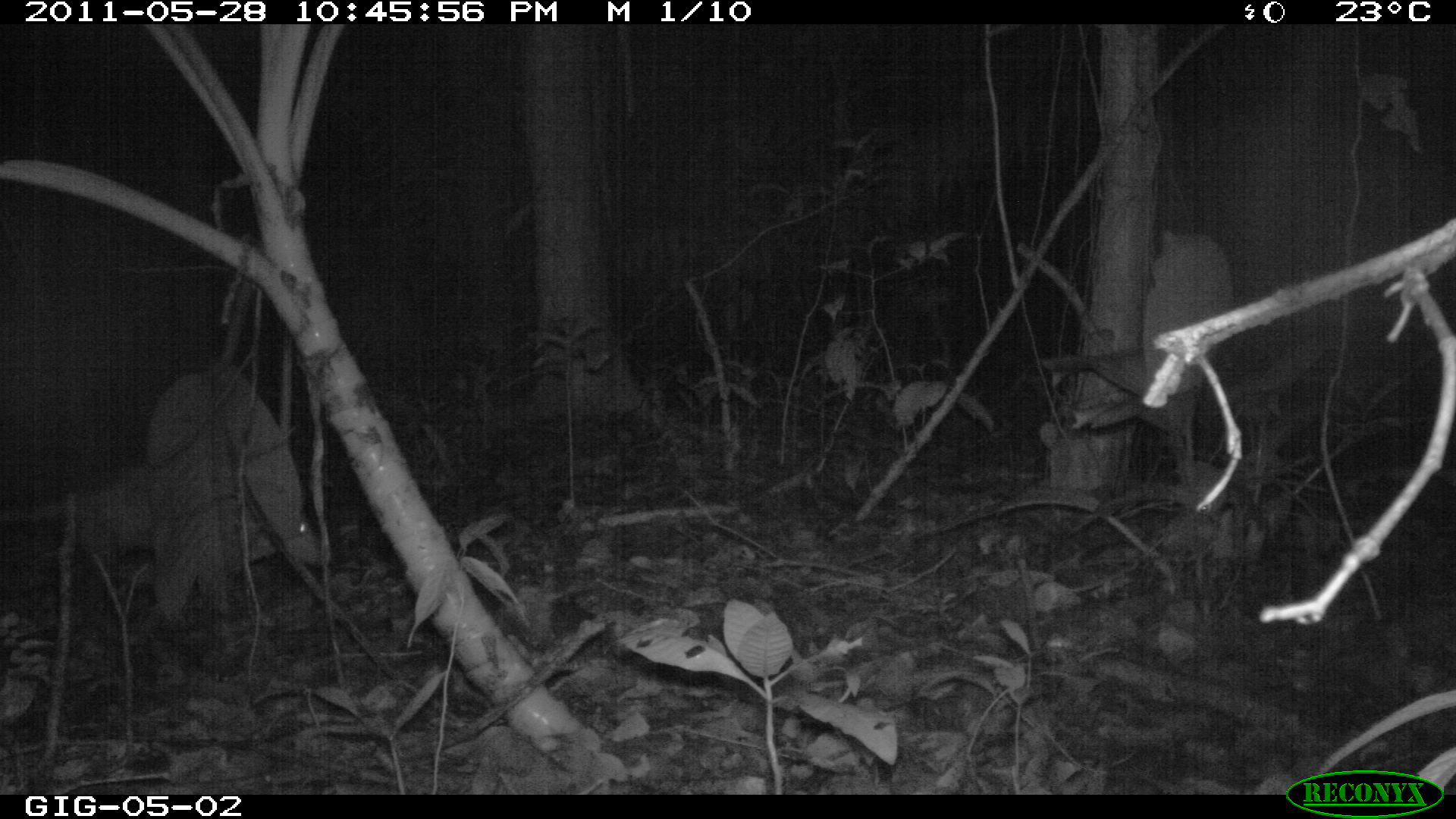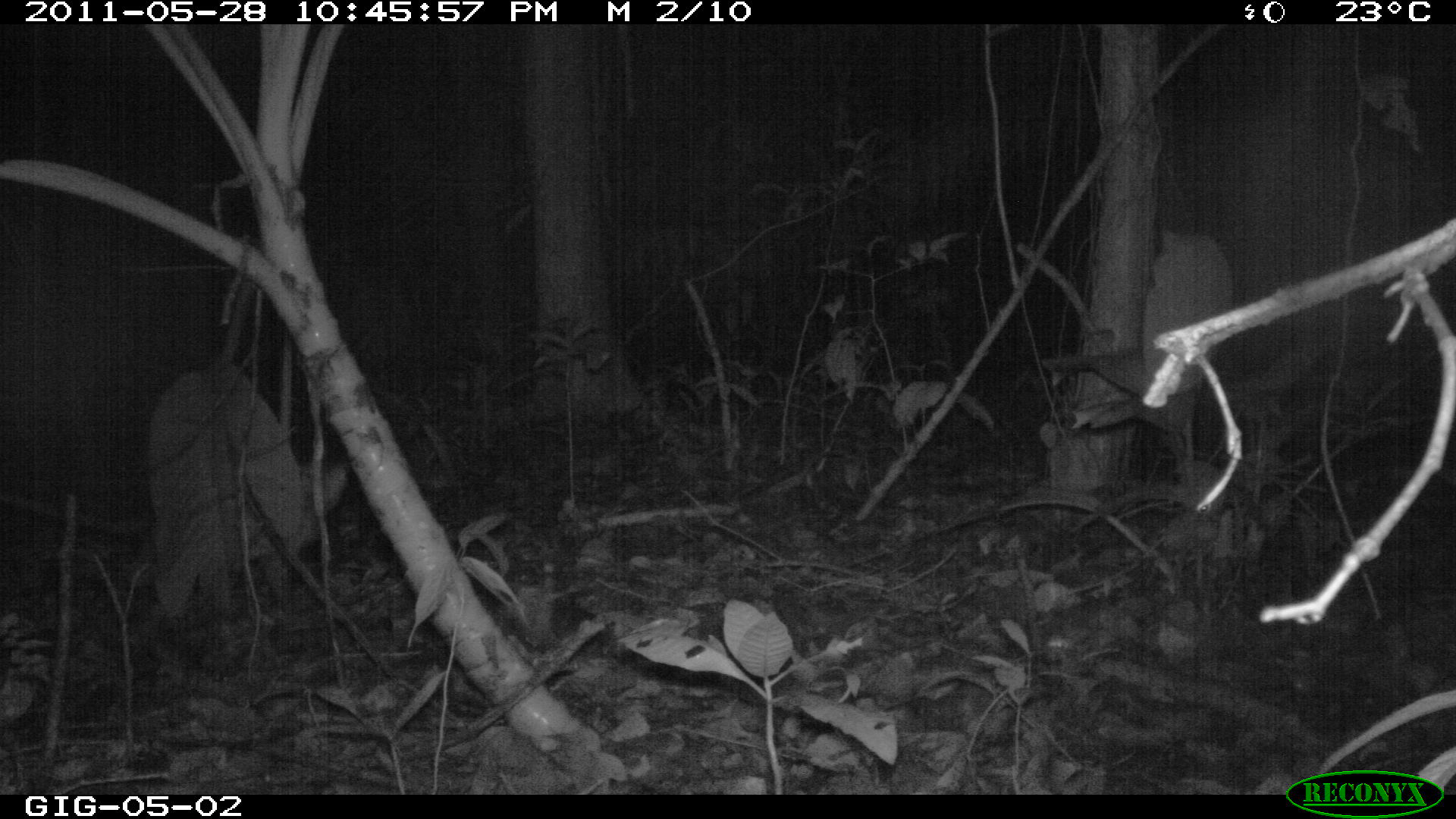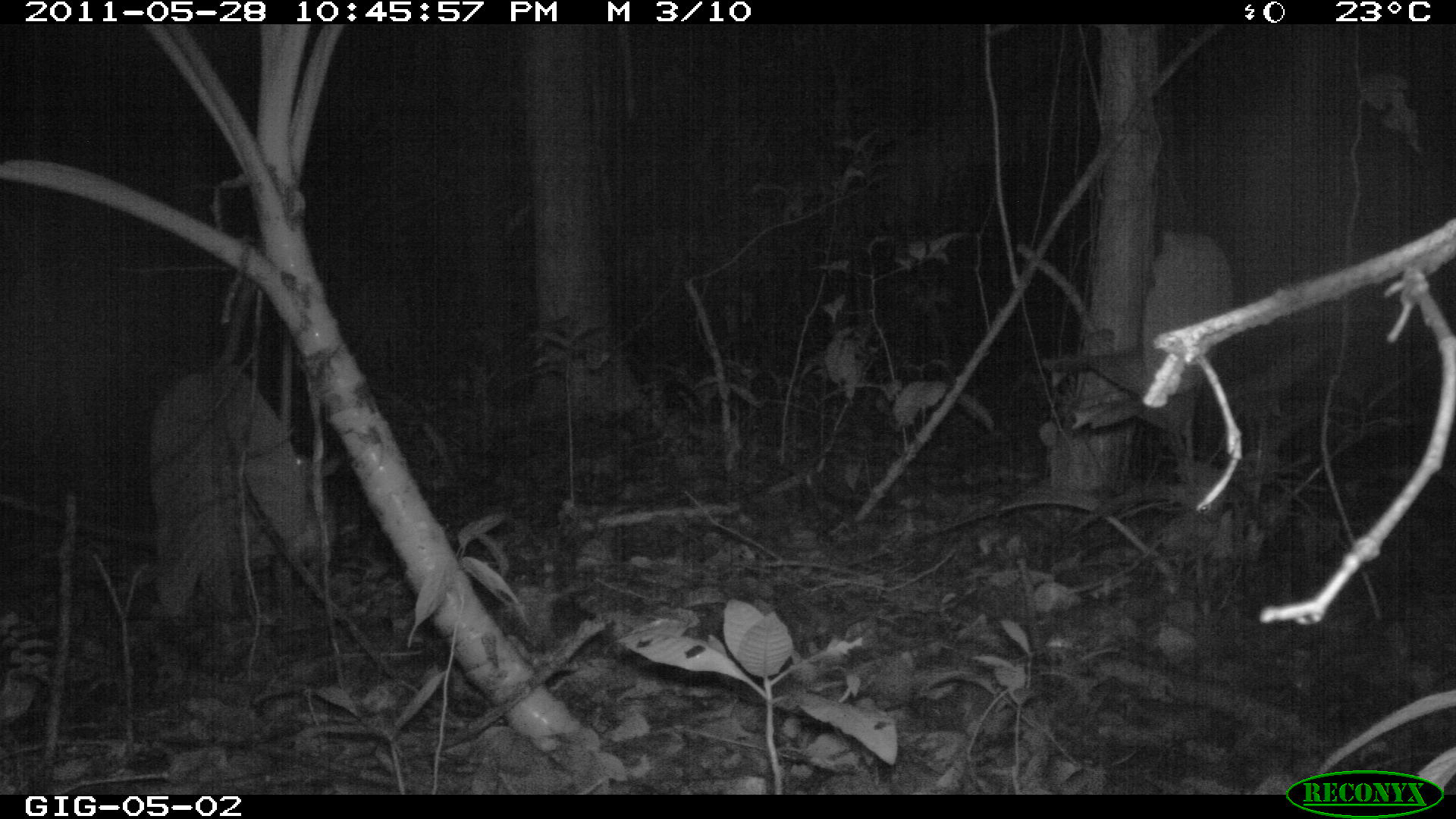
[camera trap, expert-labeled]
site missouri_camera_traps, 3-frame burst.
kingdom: Animalia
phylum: Chordata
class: Mammalia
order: Didelphimorphia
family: Didelphidae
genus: Didelphis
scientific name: Didelphis marsupialis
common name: common opossum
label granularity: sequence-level